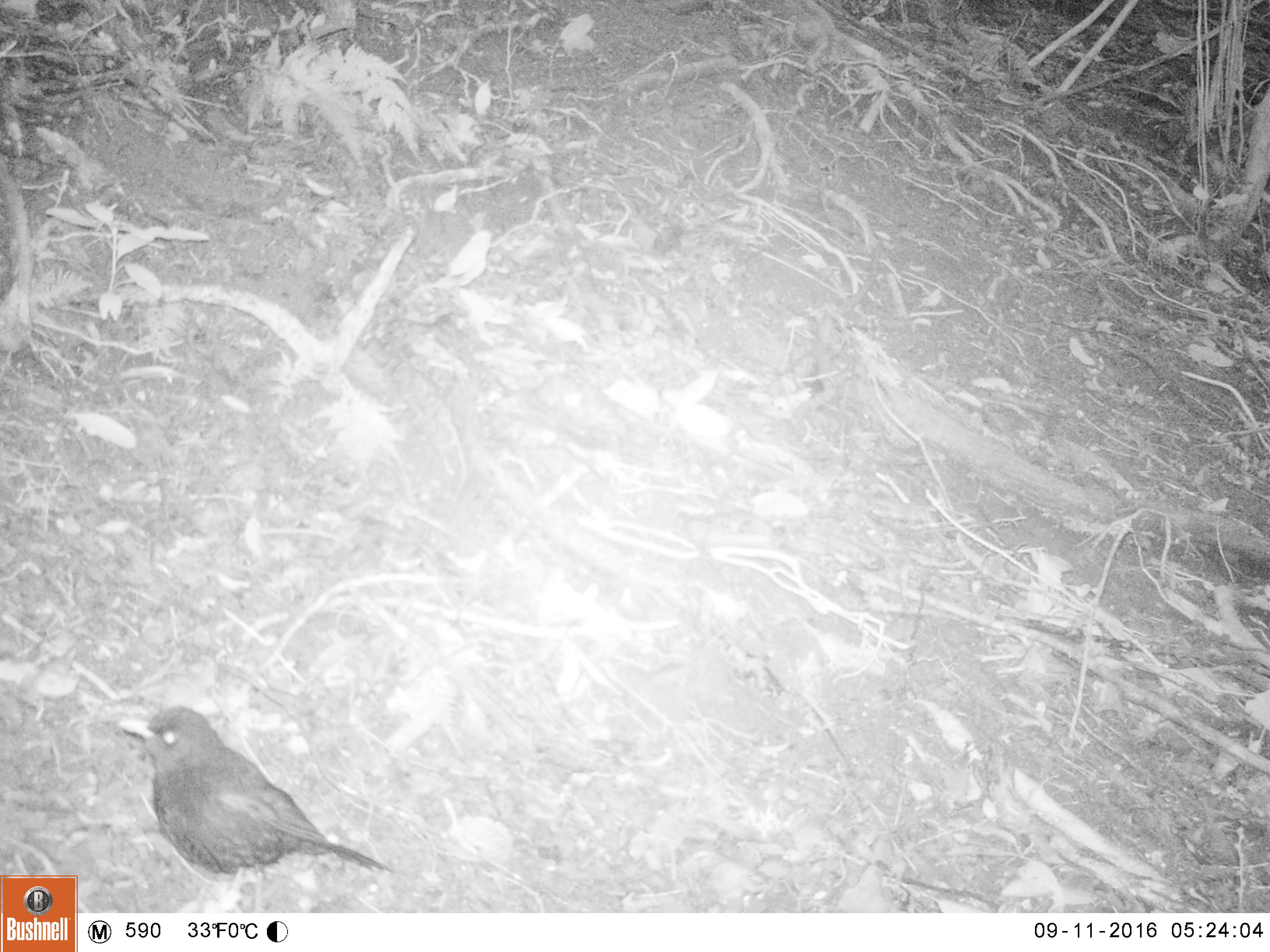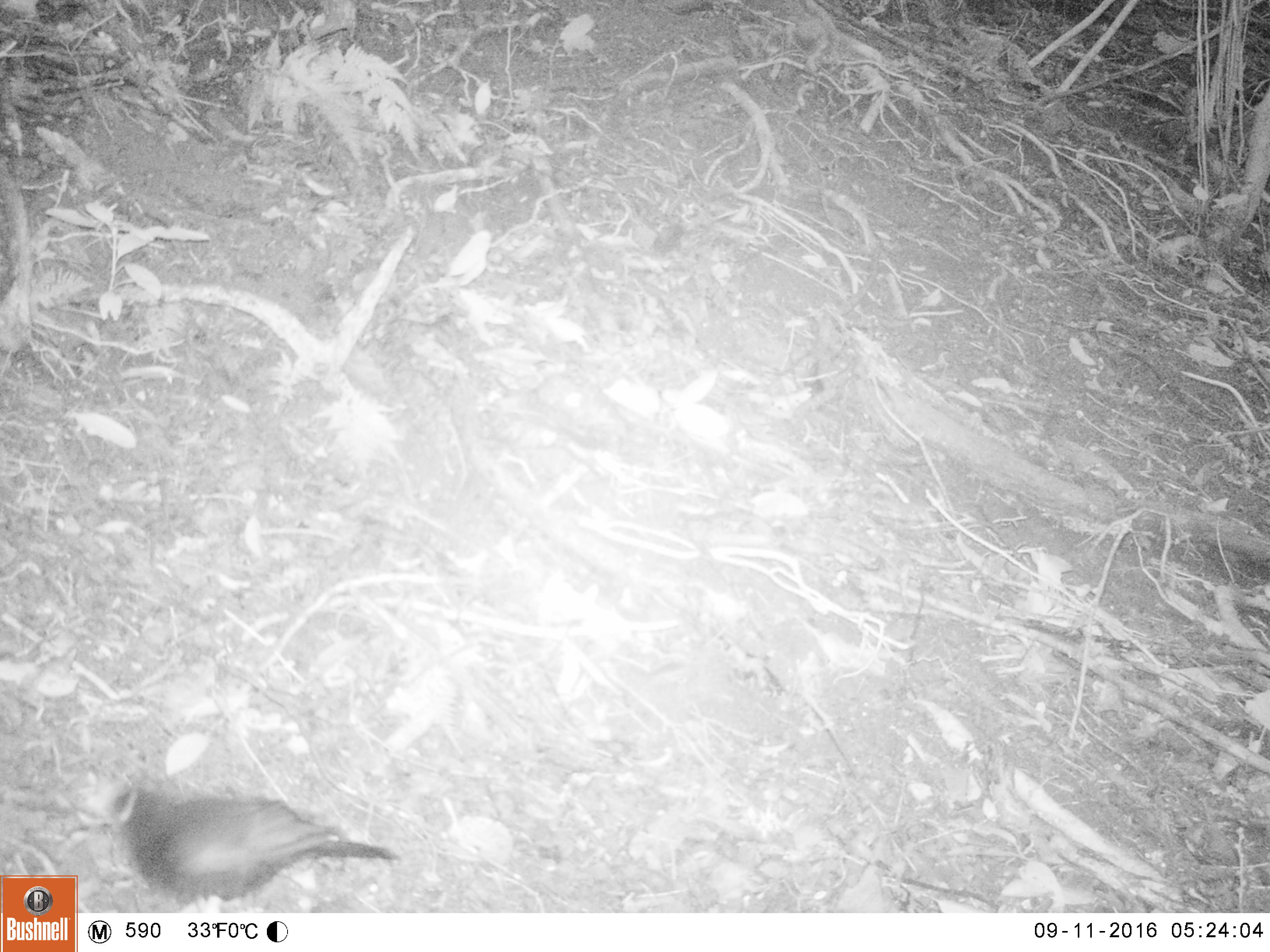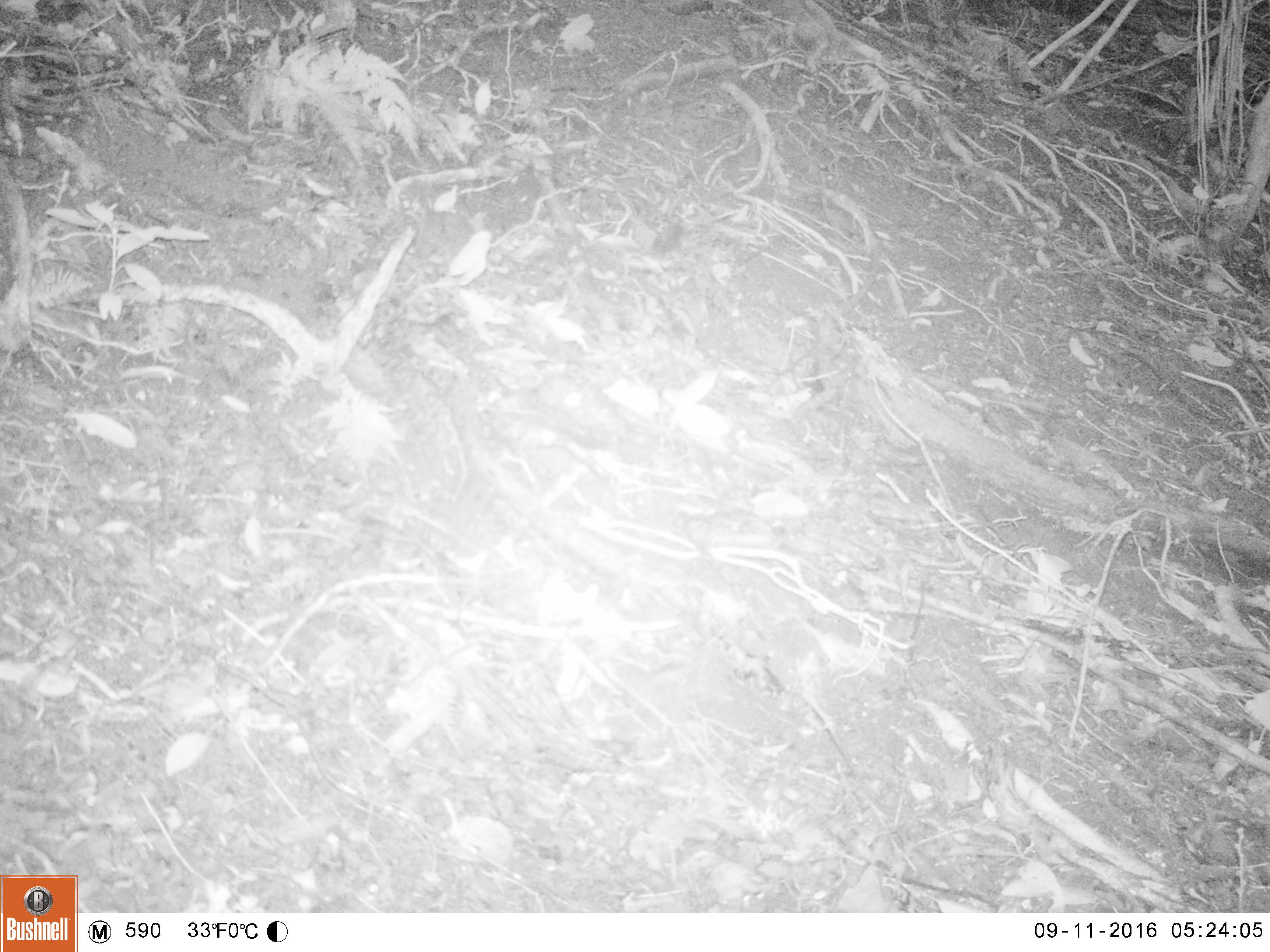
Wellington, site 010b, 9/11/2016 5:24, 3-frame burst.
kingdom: Animalia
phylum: Chordata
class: Aves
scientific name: Aves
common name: bird